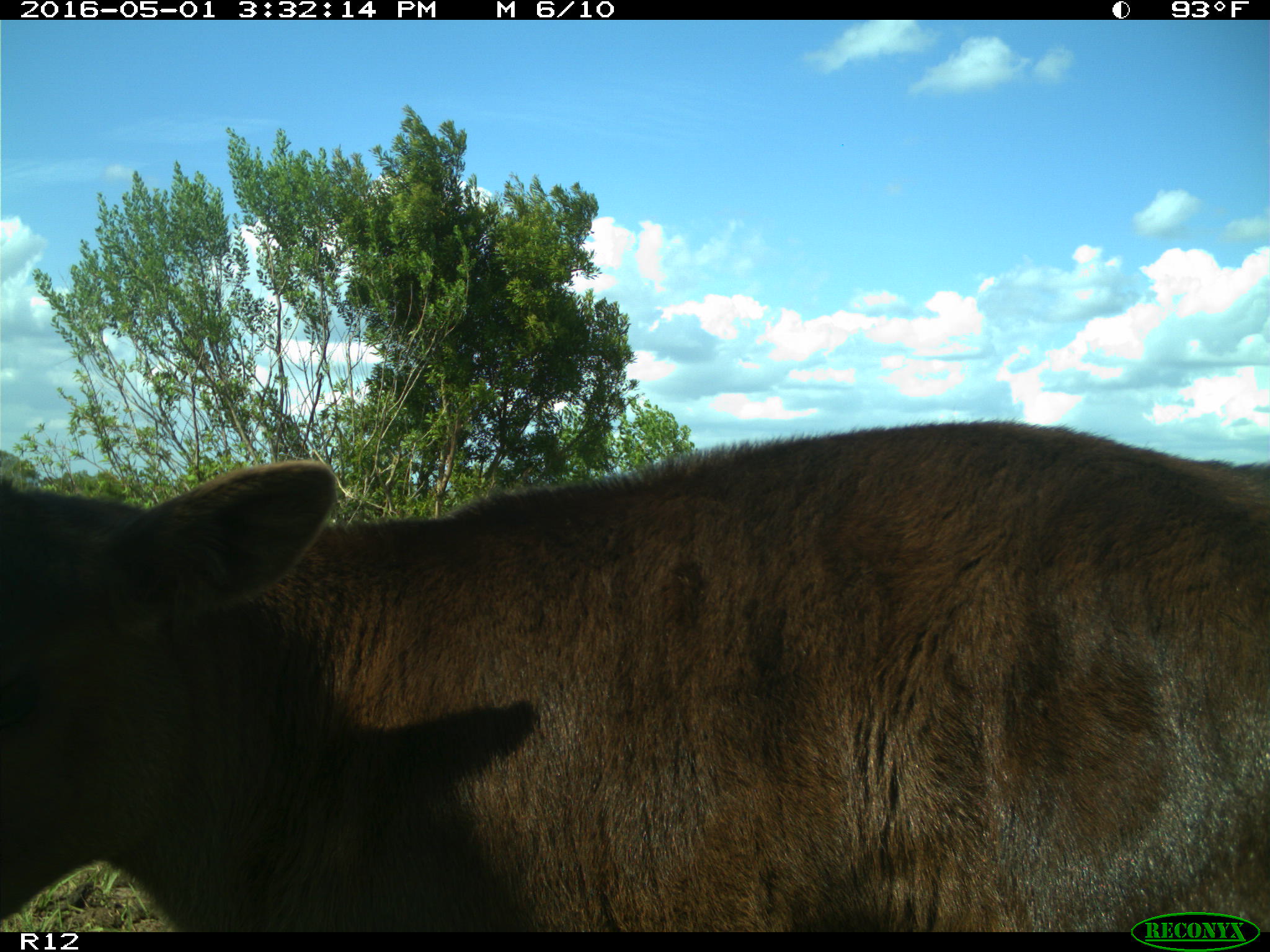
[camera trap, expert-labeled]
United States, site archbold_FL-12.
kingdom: Animalia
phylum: Chordata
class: Mammalia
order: Artiodactyla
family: Bovidae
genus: Bos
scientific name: Bos taurus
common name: domestic cow